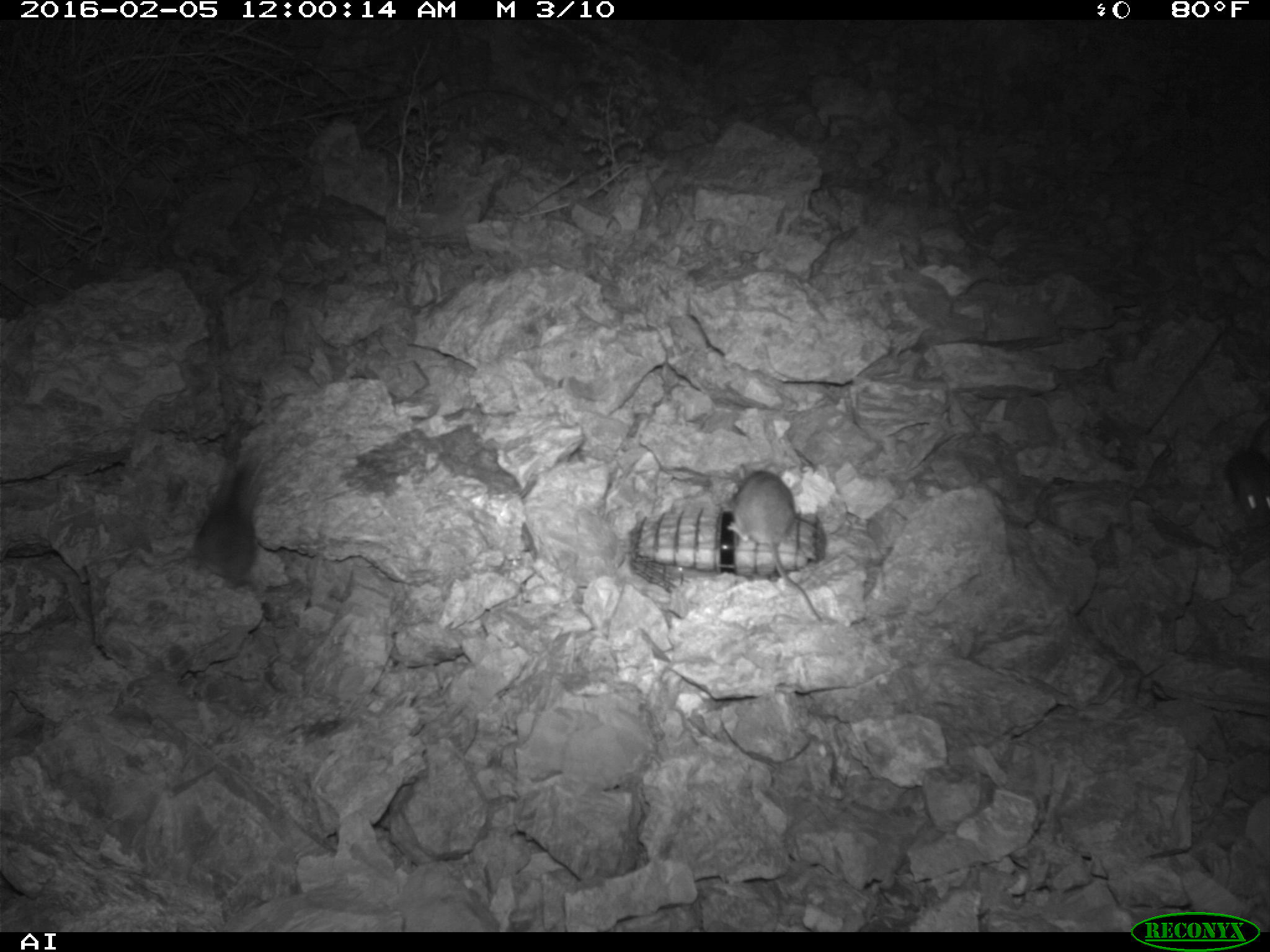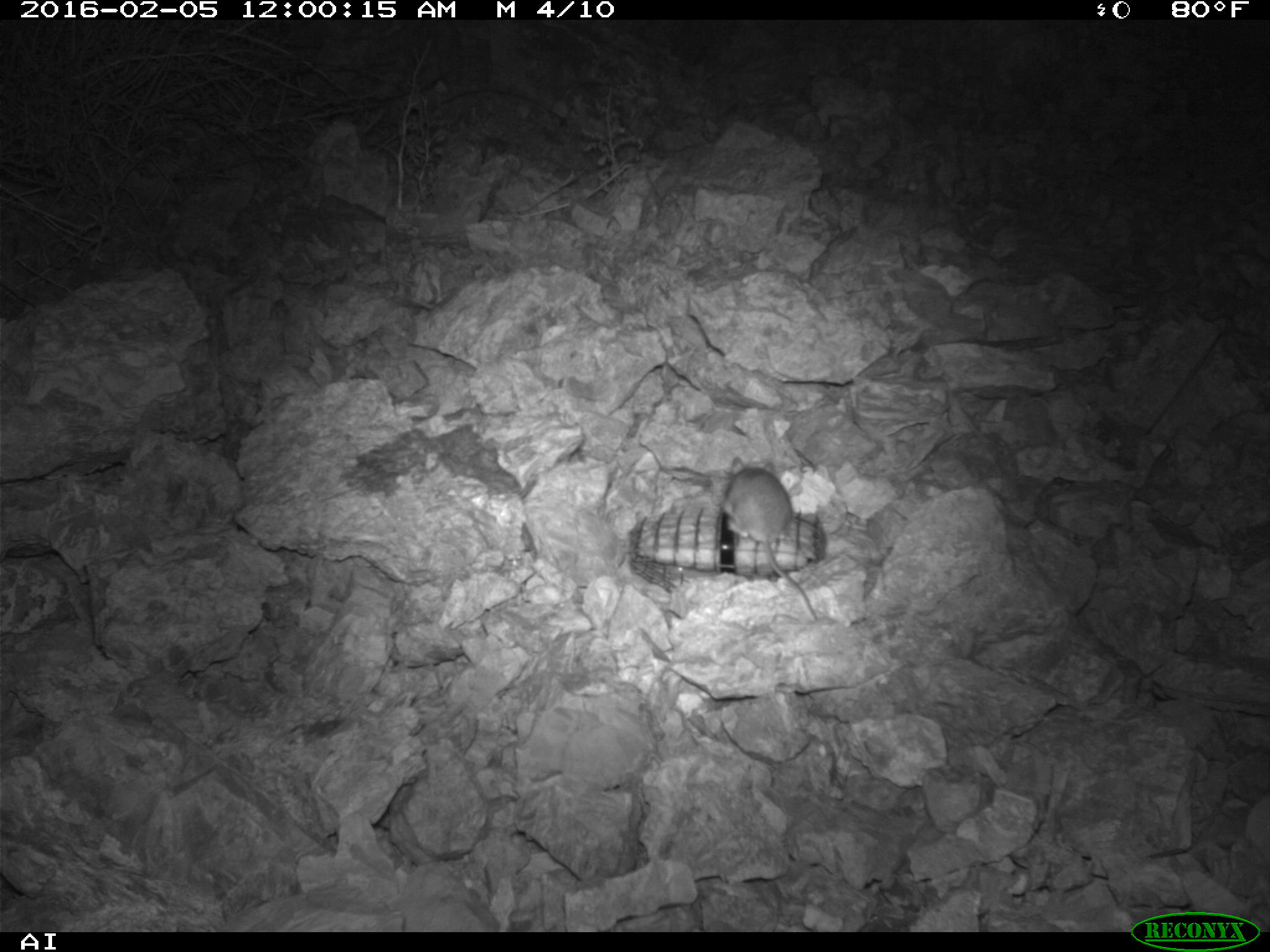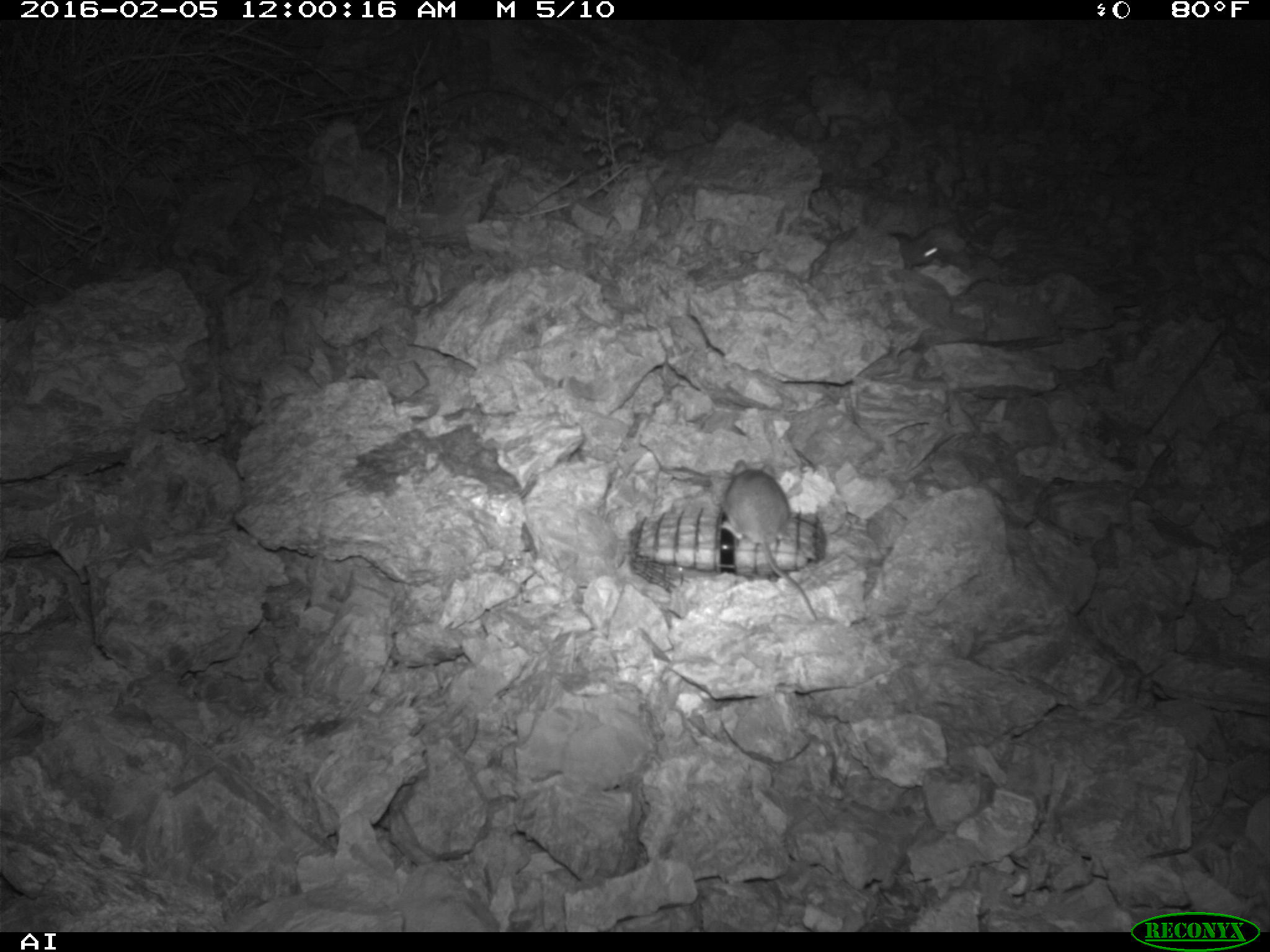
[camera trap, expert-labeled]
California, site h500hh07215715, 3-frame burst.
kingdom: Animalia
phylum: Chordata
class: Mammalia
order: Rodentia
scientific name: Rodentia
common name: rodent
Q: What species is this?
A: Rodent (Rodentia).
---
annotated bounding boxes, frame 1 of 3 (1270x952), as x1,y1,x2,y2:
rodent: 724,462,822,621; 196,454,266,582; 1225,420,1269,524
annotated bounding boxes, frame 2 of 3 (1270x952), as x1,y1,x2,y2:
rodent: 724,456,818,622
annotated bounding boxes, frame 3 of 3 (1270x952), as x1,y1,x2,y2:
rodent: 719,461,820,622; 888,223,975,278